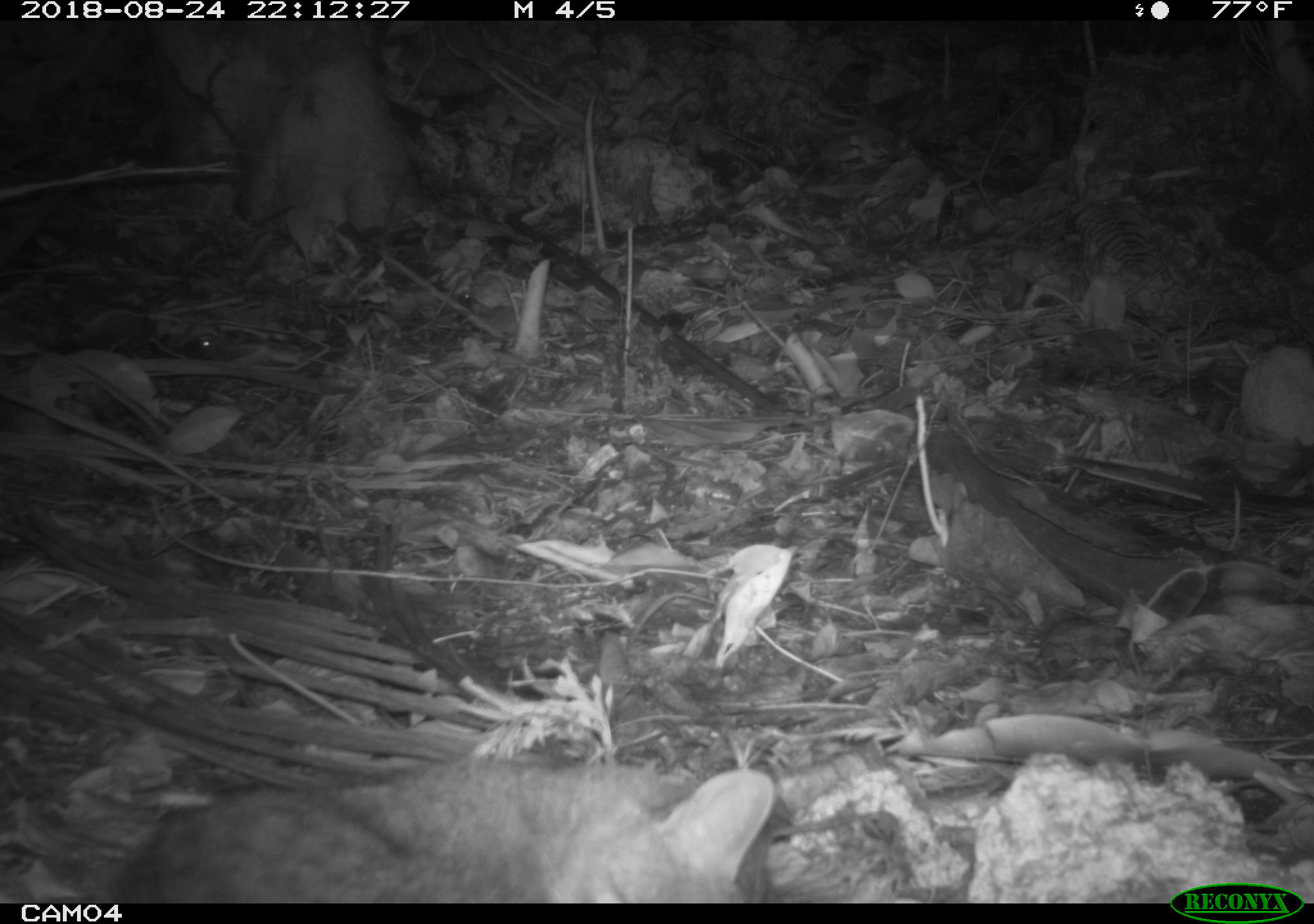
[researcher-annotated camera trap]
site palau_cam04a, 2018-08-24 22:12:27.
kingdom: Animalia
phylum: Chordata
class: Mammalia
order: Carnivora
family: Felidae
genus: Felis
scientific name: Felis catus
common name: cat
Cat (Felis catus).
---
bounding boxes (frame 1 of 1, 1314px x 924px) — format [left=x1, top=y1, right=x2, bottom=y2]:
cat: [left=102, top=743, right=786, bottom=902]